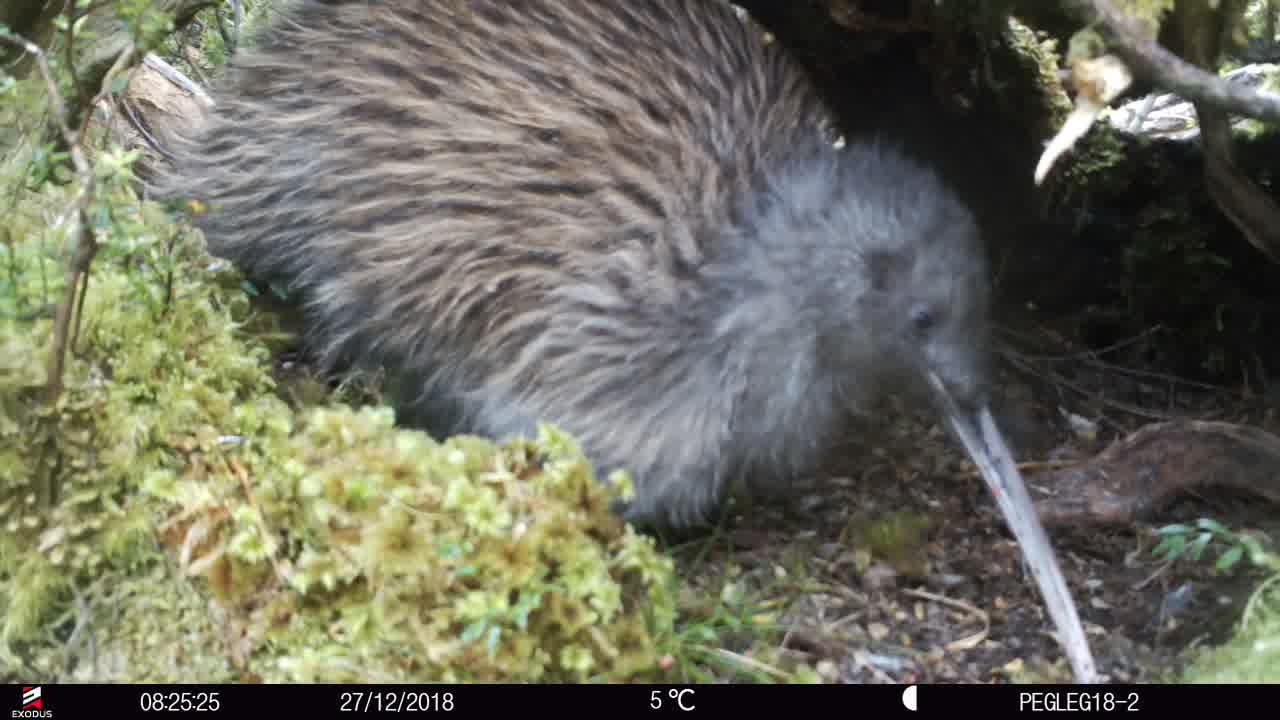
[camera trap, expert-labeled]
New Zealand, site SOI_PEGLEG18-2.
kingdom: Animalia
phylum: Chordata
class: Aves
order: Apterygiformes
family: Apterygidae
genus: Apteryx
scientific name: Apteryx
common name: kiwi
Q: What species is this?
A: Kiwi (Apteryx).